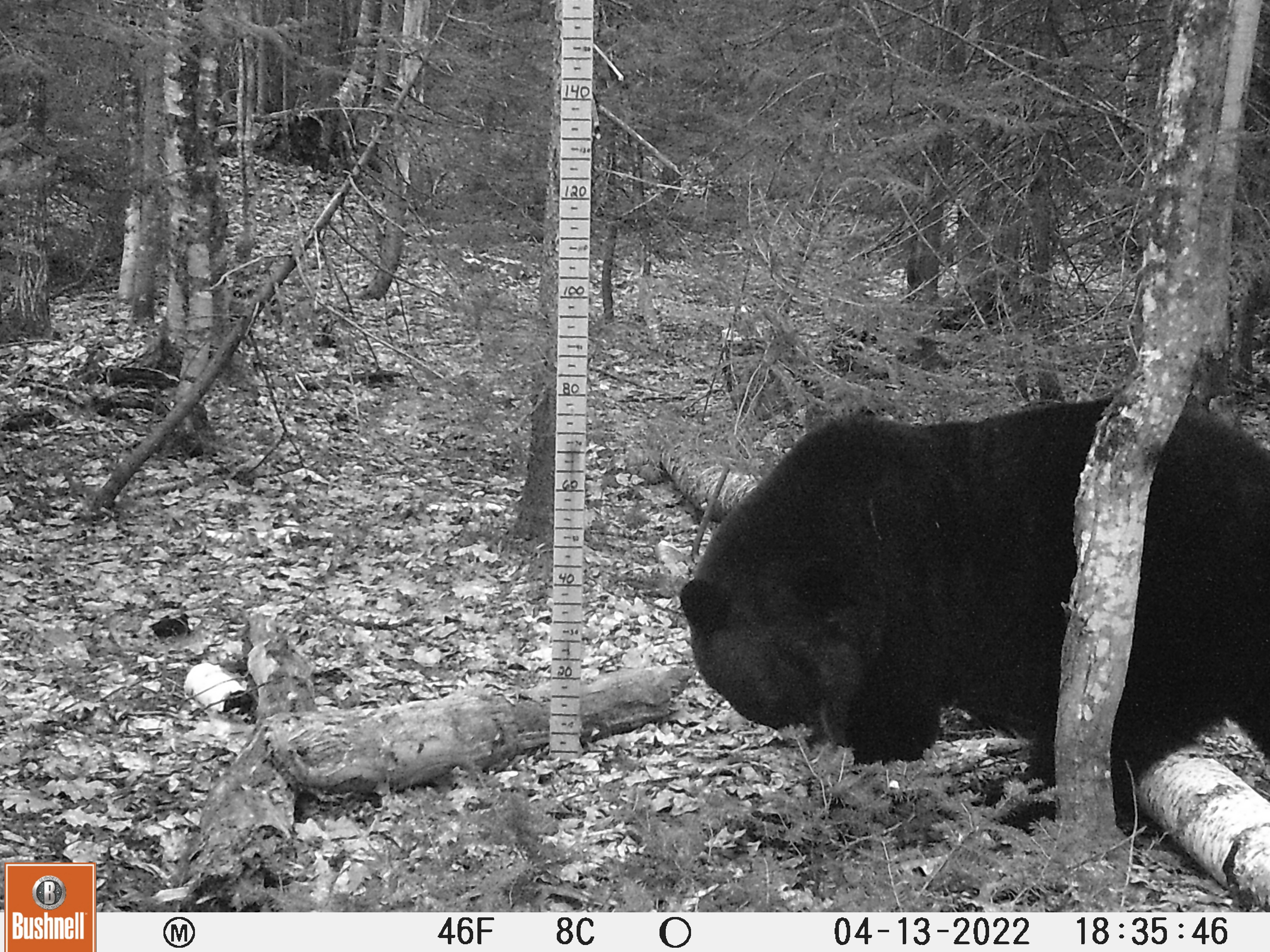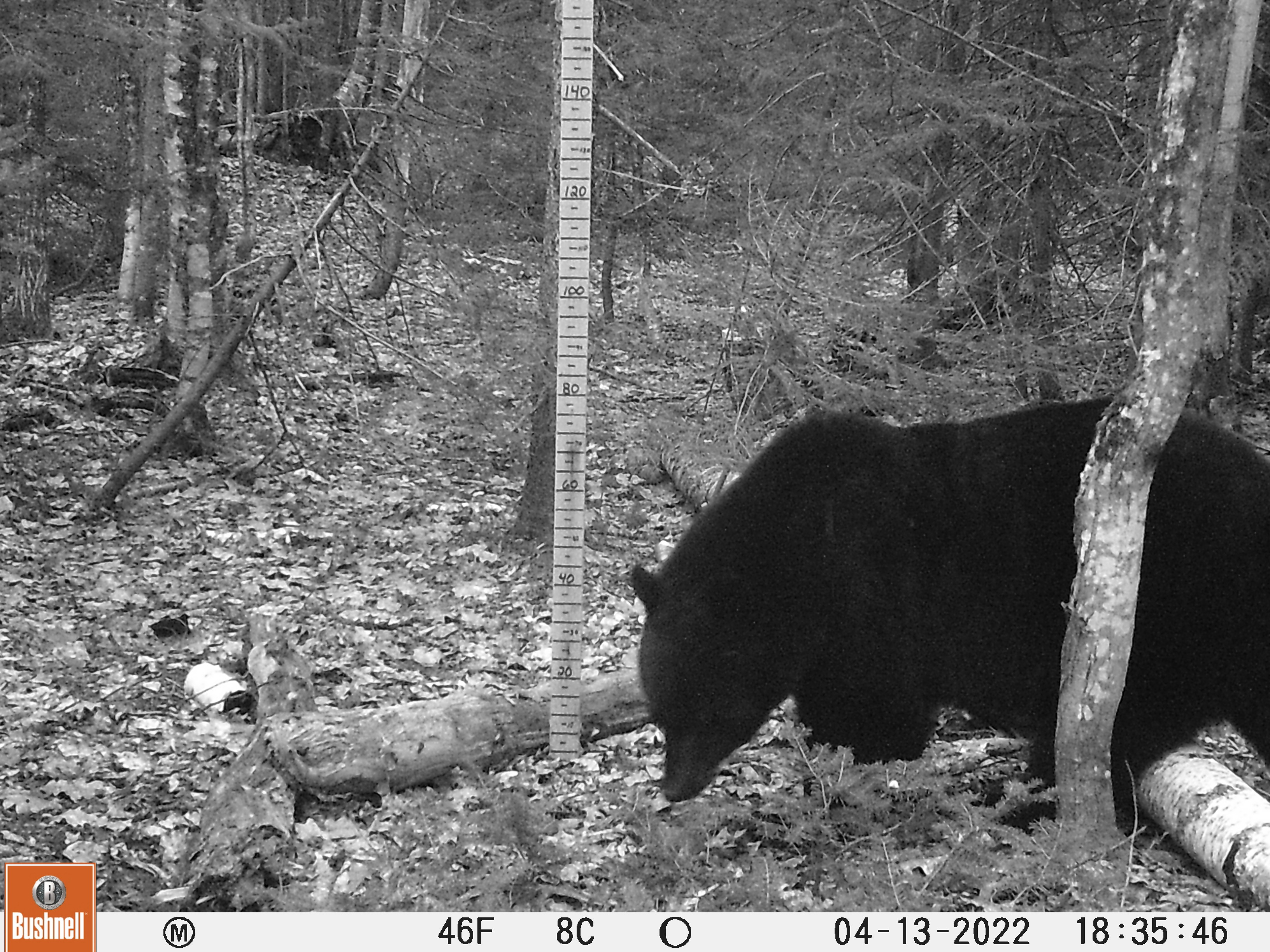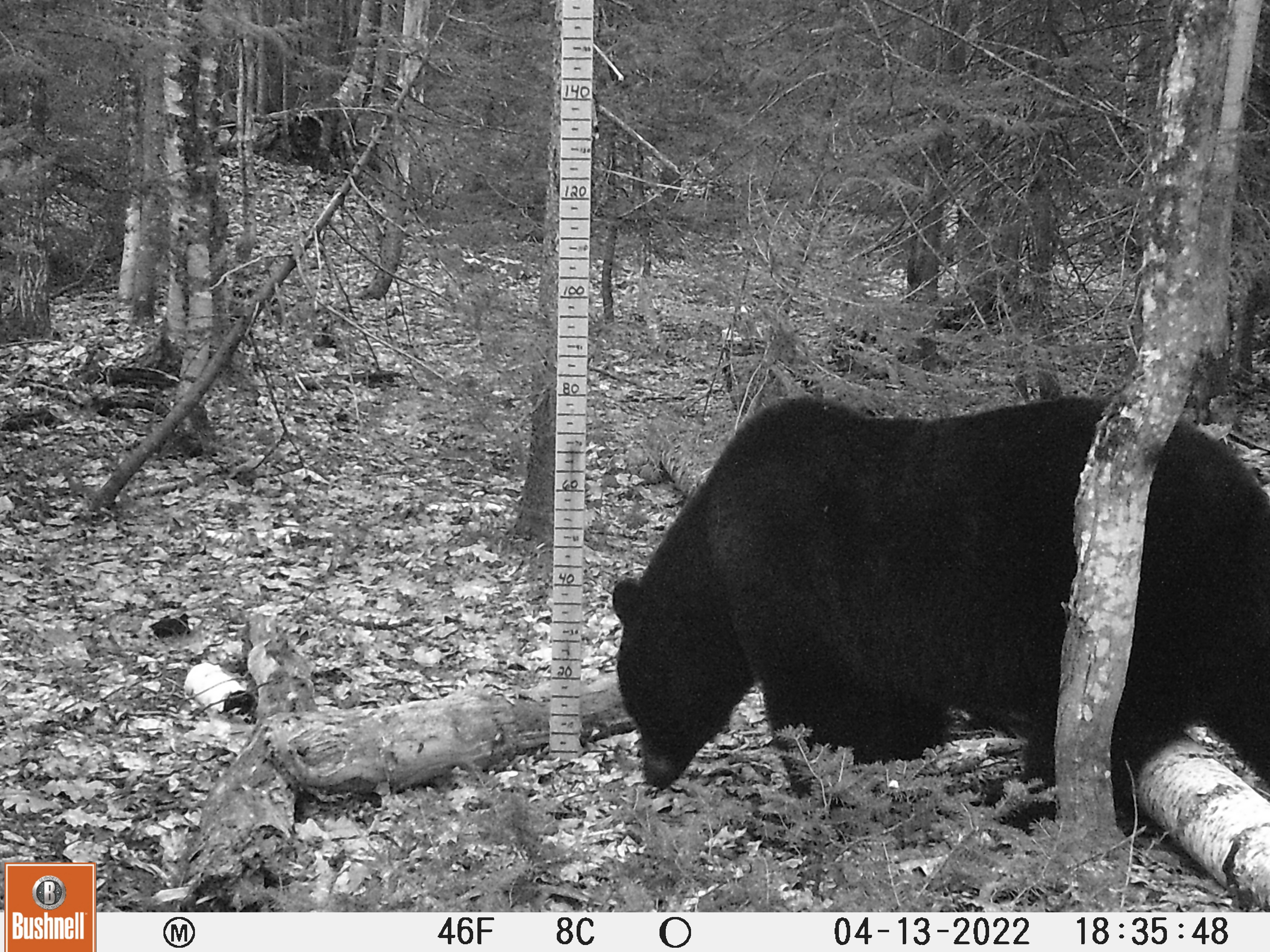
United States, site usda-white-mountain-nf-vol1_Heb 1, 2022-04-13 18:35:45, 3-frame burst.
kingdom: Animalia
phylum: Chordata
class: Mammalia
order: Carnivora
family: Ursidae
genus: Ursus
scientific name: Ursus americanus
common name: black bear